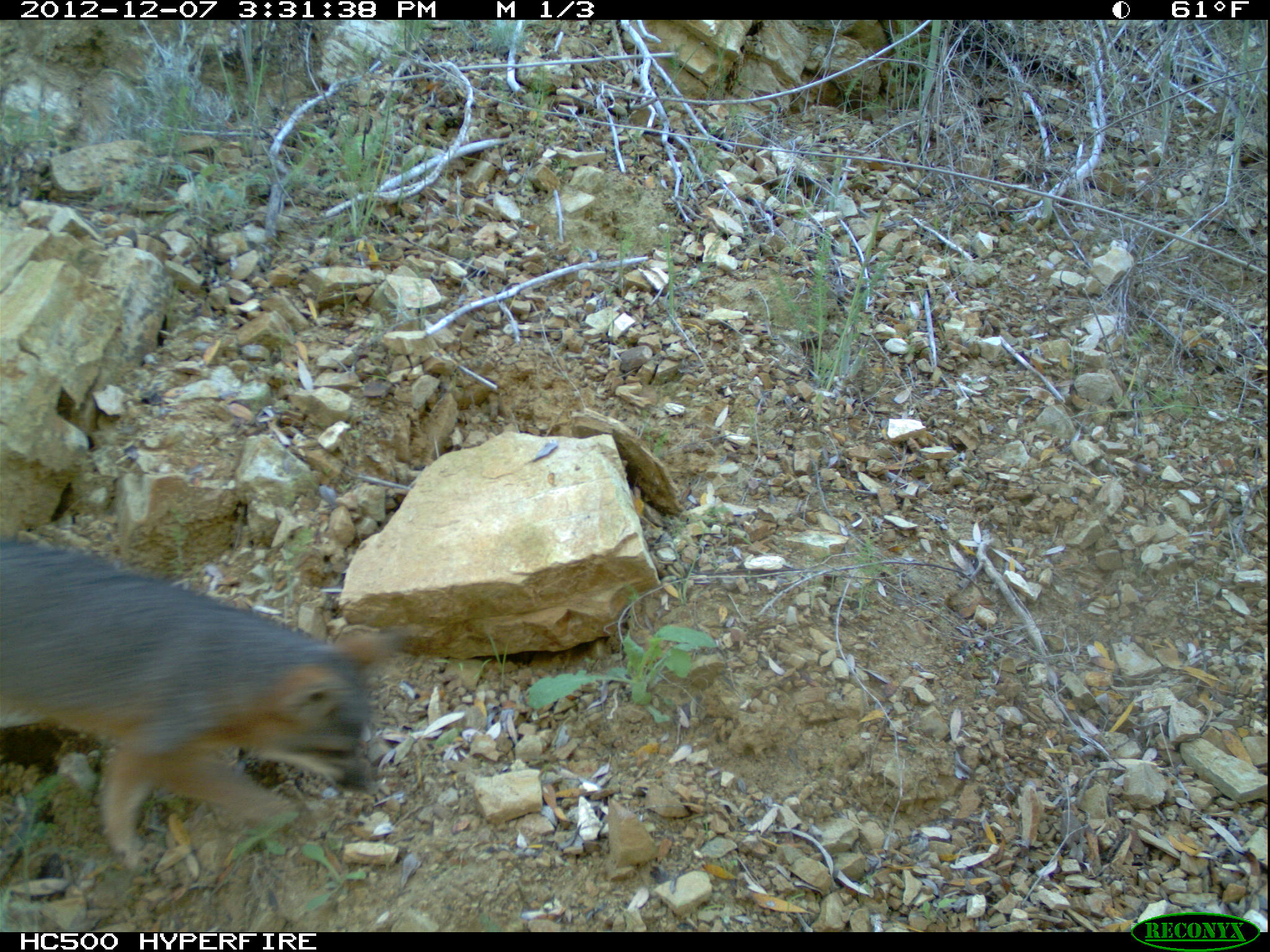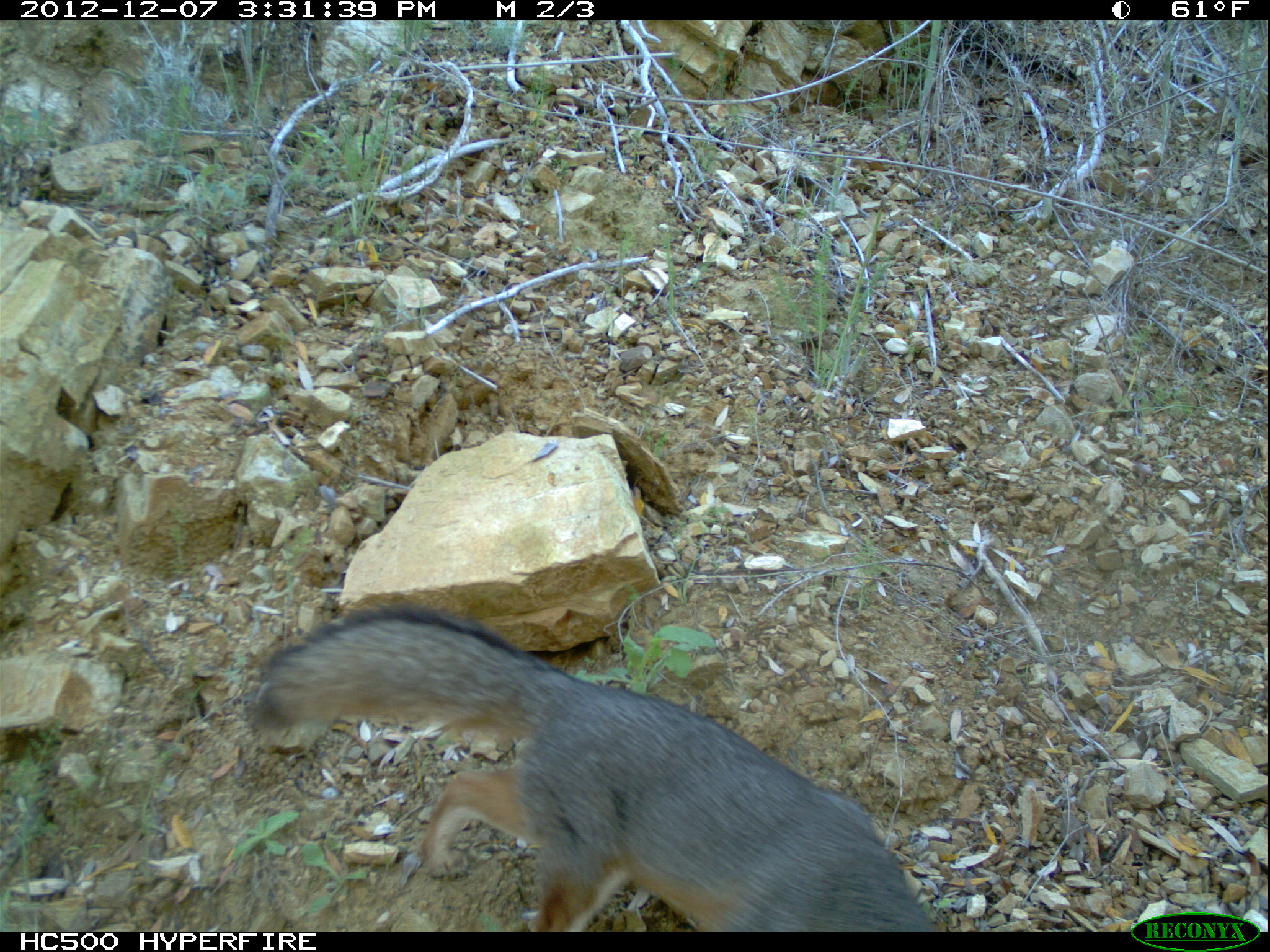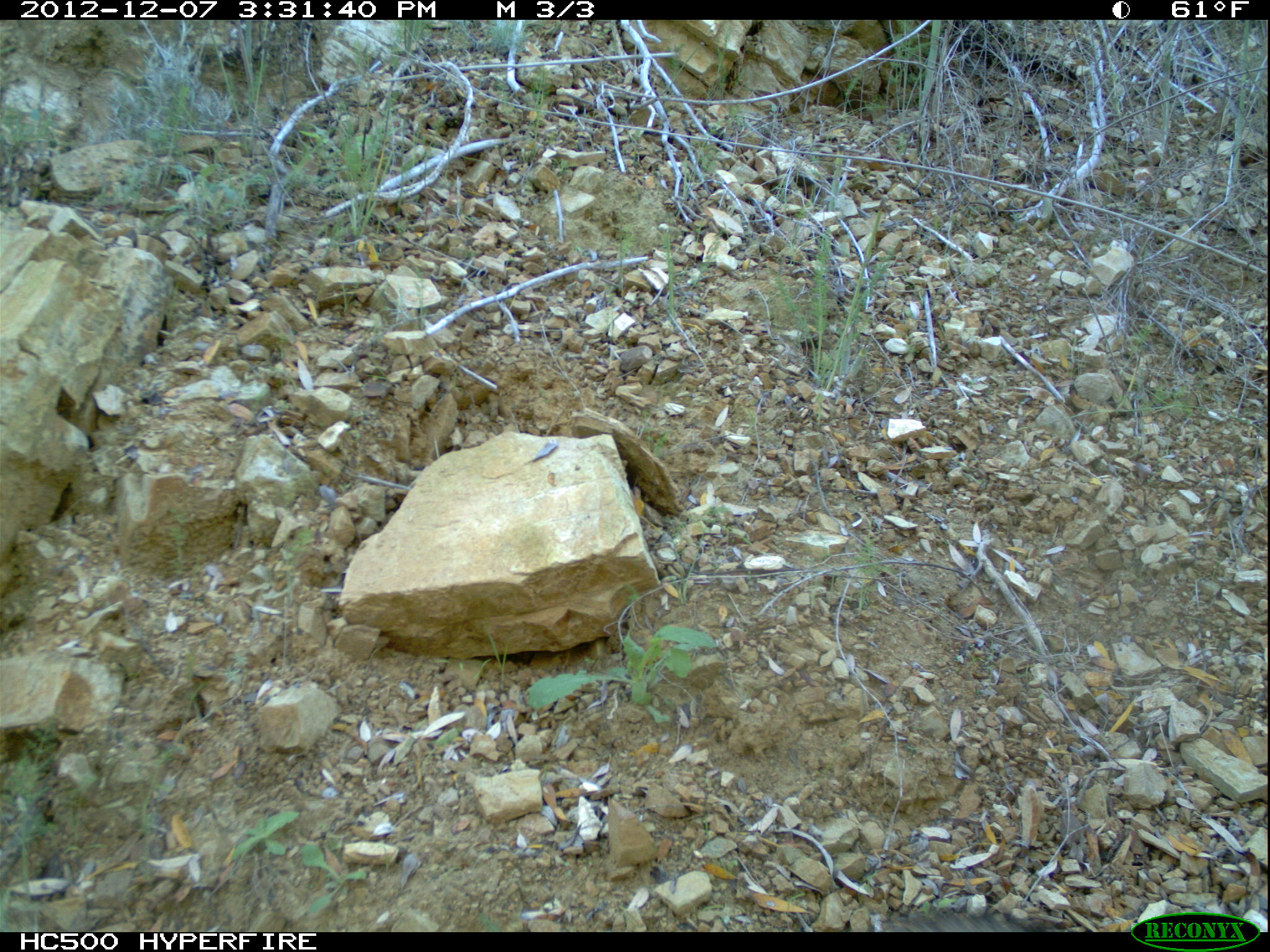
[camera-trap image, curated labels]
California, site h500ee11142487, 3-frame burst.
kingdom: Animalia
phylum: Chordata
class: Mammalia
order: Carnivora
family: Canidae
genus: Urocyon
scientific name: Urocyon littoralis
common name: island fox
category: fox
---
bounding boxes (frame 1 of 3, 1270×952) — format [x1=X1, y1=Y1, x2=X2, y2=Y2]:
fox: [x1=0, y1=536, x2=412, y2=872]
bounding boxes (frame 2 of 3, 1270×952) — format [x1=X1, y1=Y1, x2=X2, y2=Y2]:
fox: [x1=246, y1=606, x2=936, y2=931]